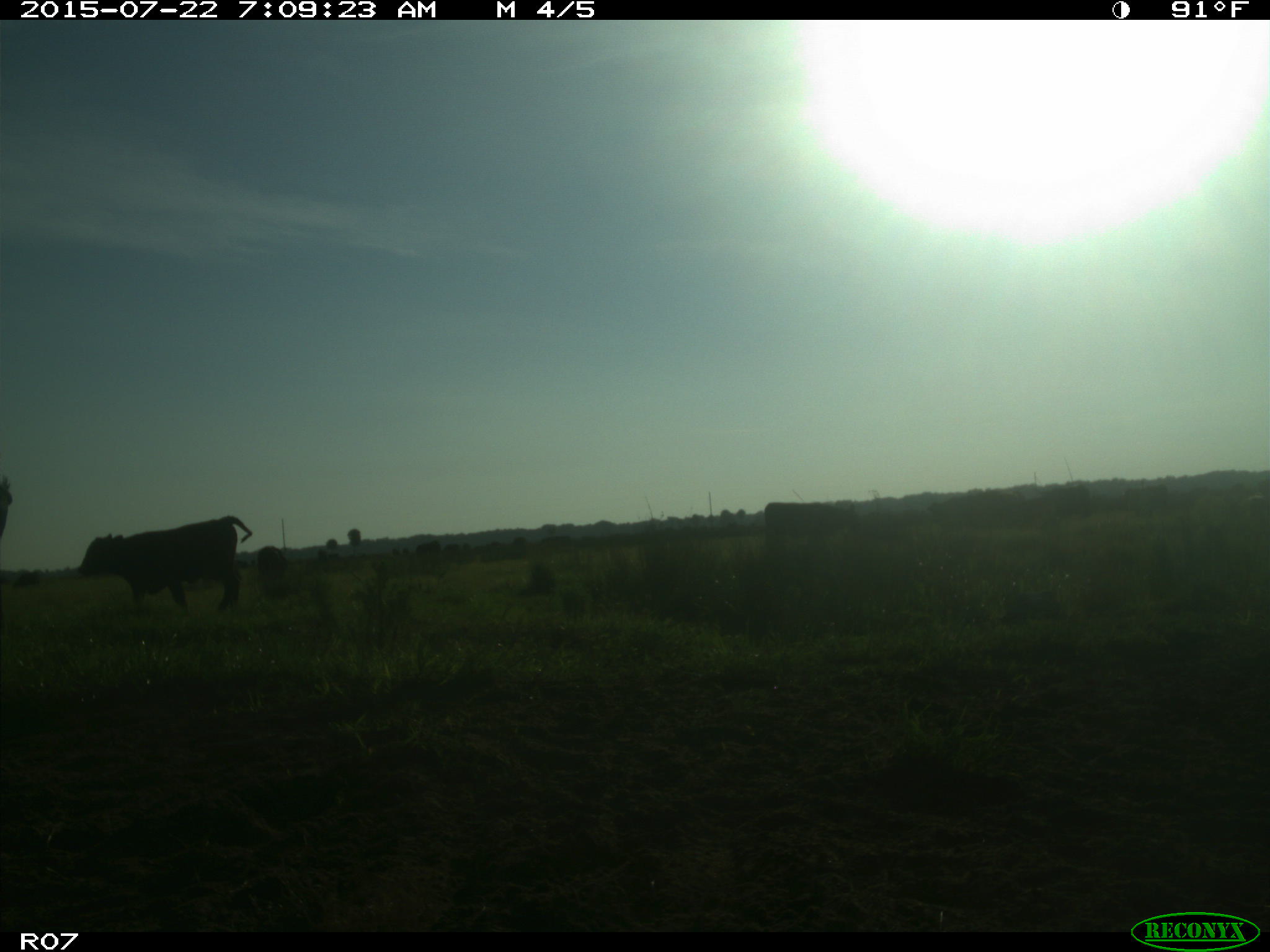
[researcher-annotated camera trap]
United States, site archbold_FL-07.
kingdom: Animalia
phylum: Chordata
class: Mammalia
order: Artiodactyla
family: Suidae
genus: Sus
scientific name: Sus scrofa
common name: wild boar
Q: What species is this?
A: Sus scrofa (wild boar).